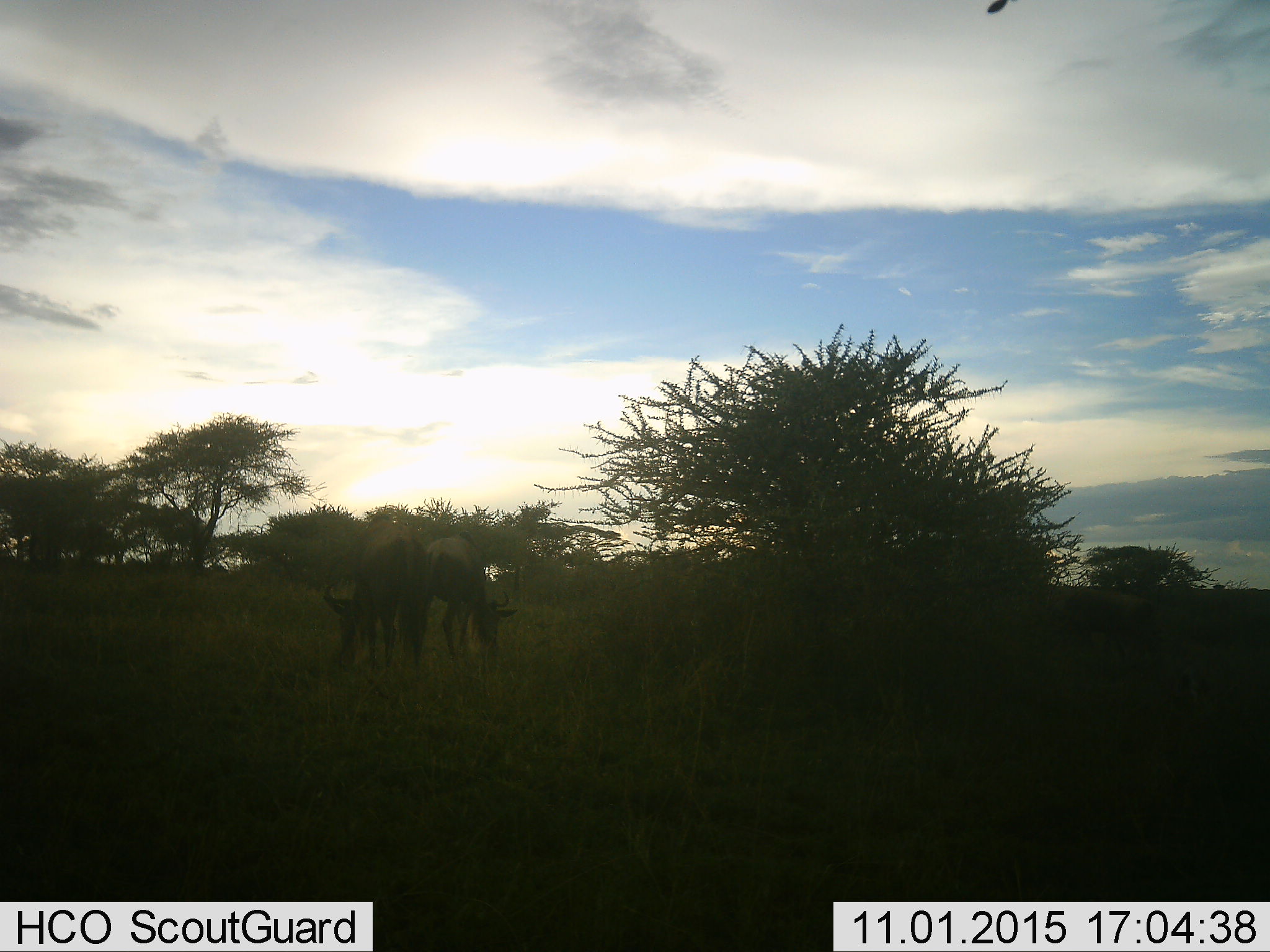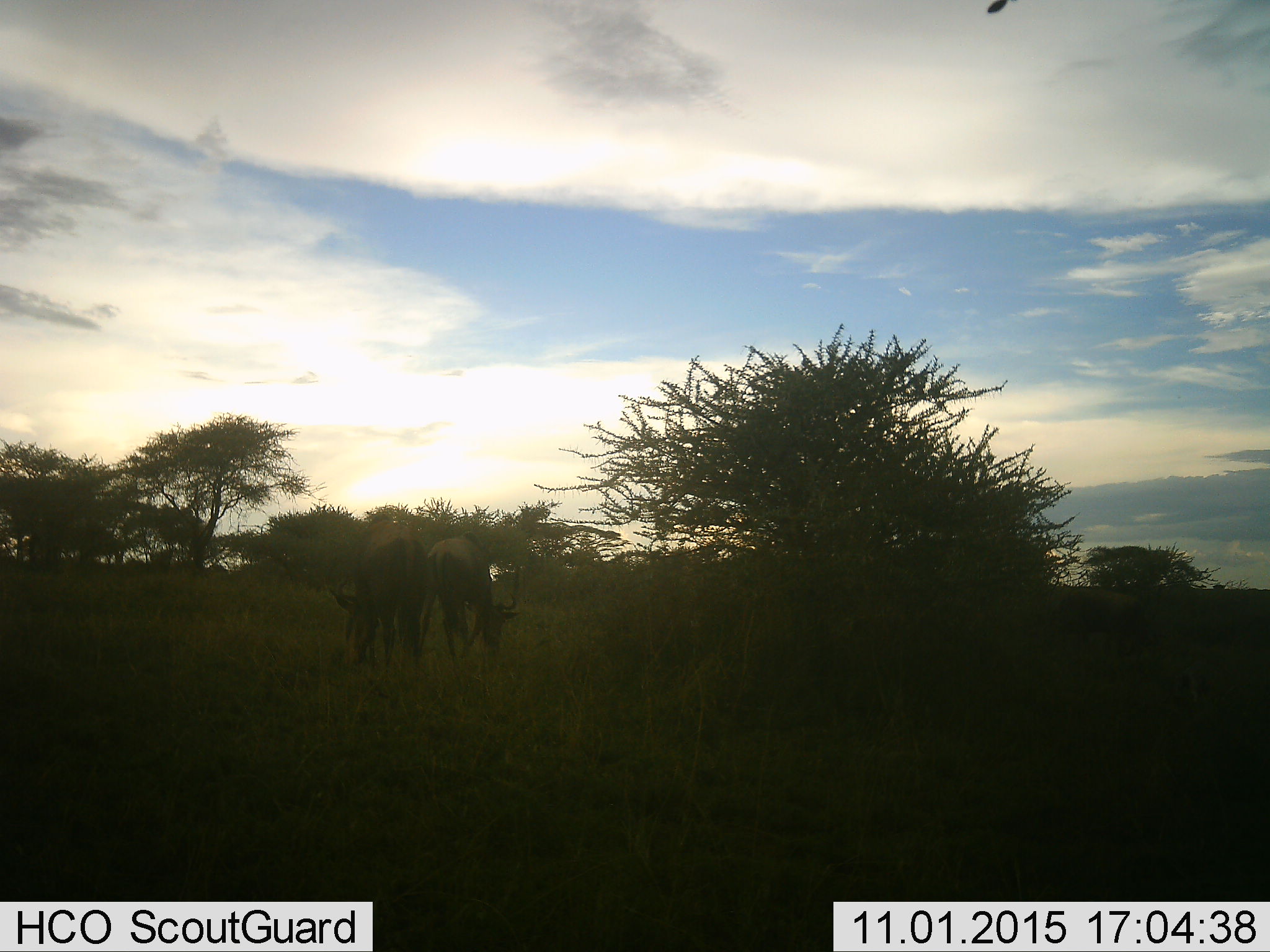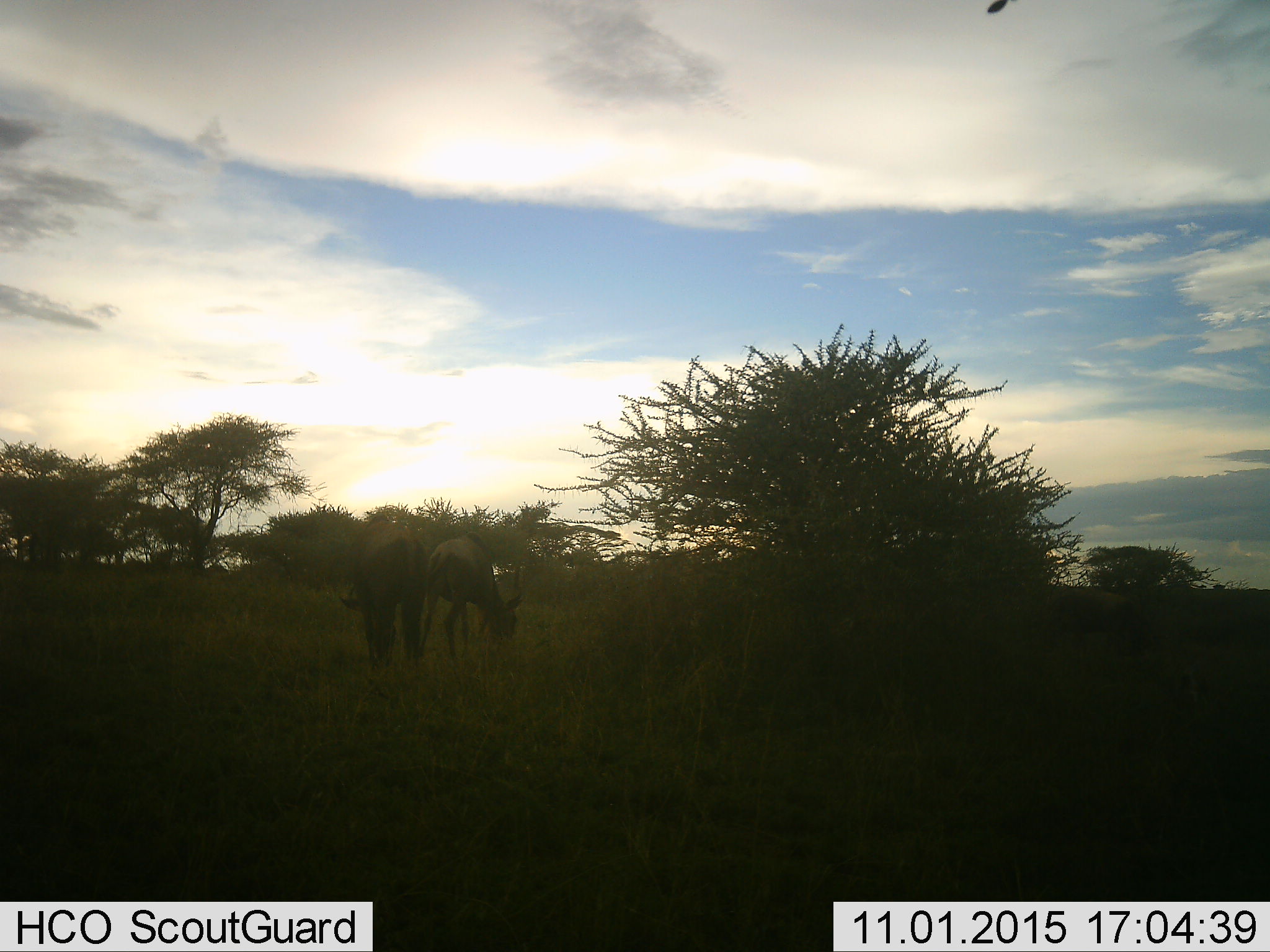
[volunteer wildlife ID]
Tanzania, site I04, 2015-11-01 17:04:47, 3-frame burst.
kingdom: Animalia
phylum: Chordata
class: Mammalia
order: Artiodactyla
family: Bovidae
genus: Connochaetes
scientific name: Connochaetes taurinus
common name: blue wildebeest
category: wildebeest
Wildebeest (blue wildebeest) (Connochaetes taurinus), count 2. Behavior (volunteer vote fractions): standing 40%, resting 0%, moving 0%, interacting 0%. Young present (vote fraction): 0%. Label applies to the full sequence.